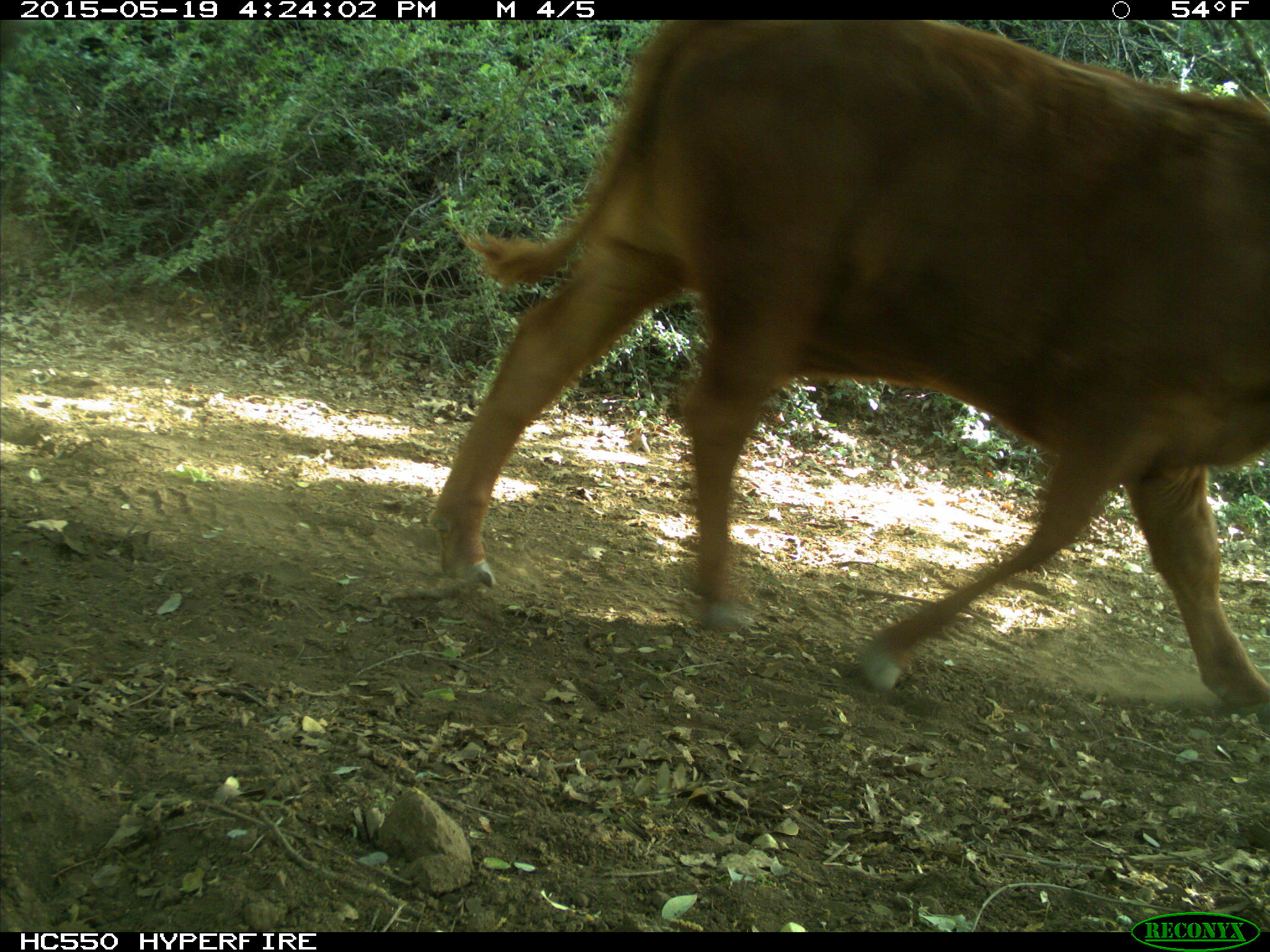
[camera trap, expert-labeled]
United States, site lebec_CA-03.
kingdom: Animalia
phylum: Chordata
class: Mammalia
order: Artiodactyla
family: Bovidae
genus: Bos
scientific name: Bos taurus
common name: domestic cow